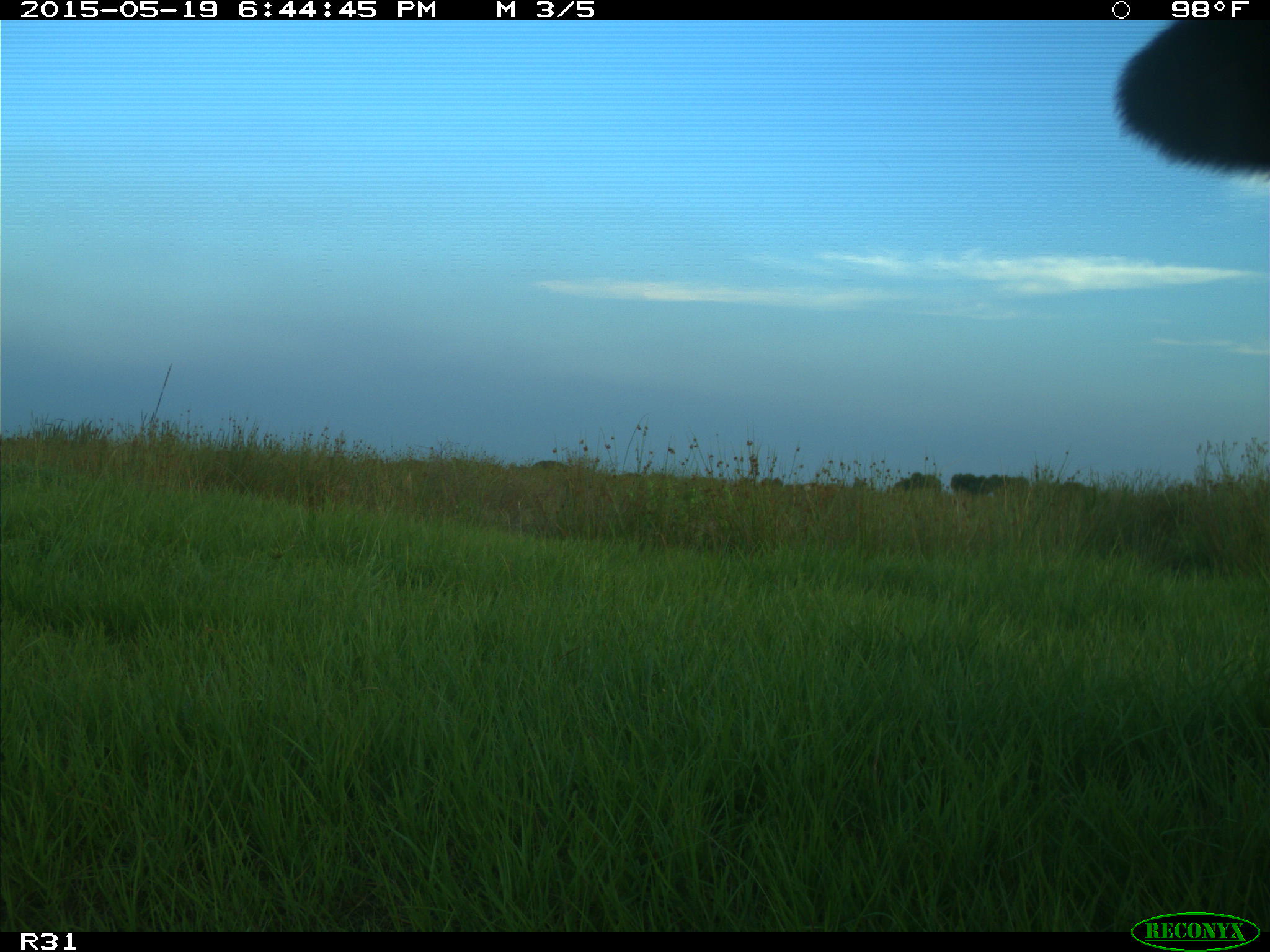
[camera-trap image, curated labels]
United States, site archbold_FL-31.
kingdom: Animalia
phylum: Chordata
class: Mammalia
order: Artiodactyla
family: Bovidae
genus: Bos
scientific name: Bos taurus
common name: domestic cow